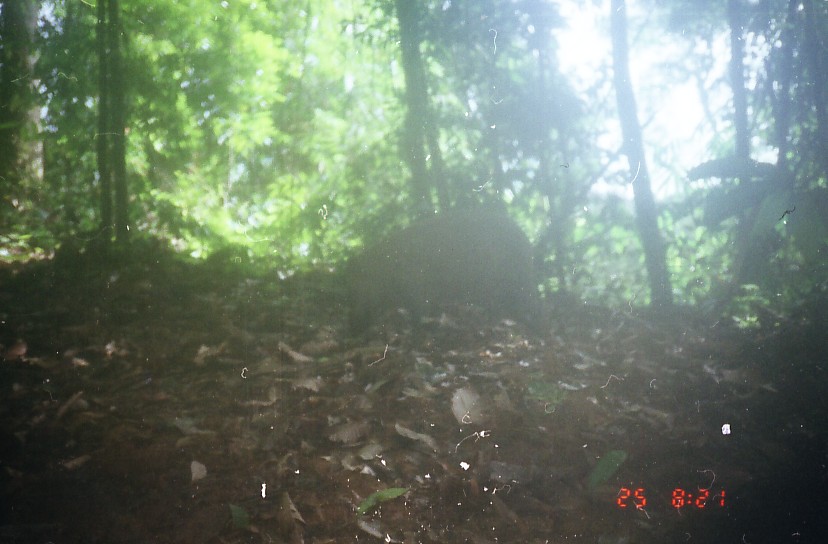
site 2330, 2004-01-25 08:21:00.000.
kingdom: Animalia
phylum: Chordata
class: Mammalia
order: Artiodactyla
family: Suidae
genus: Sus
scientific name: Sus scrofa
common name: wild boar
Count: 1.